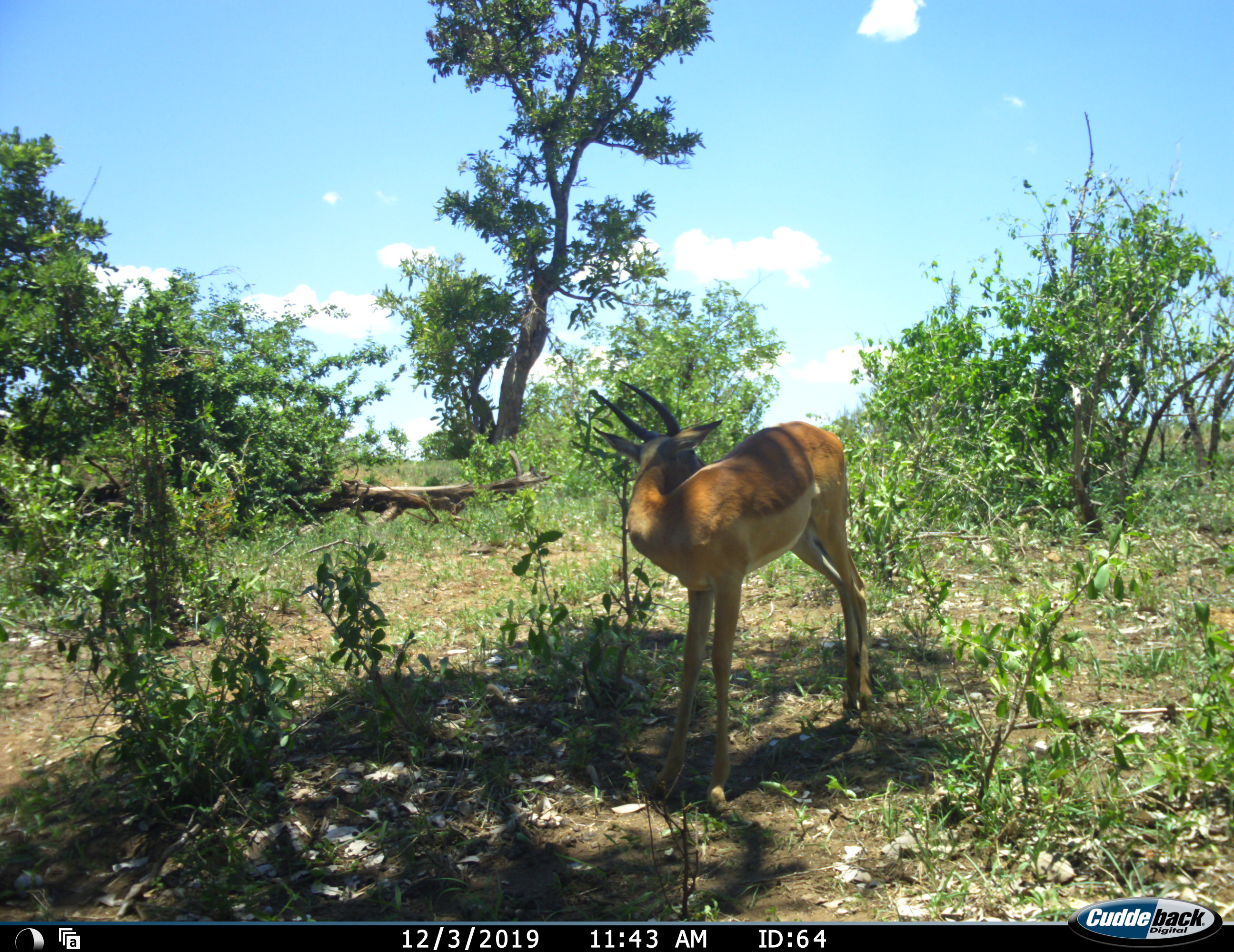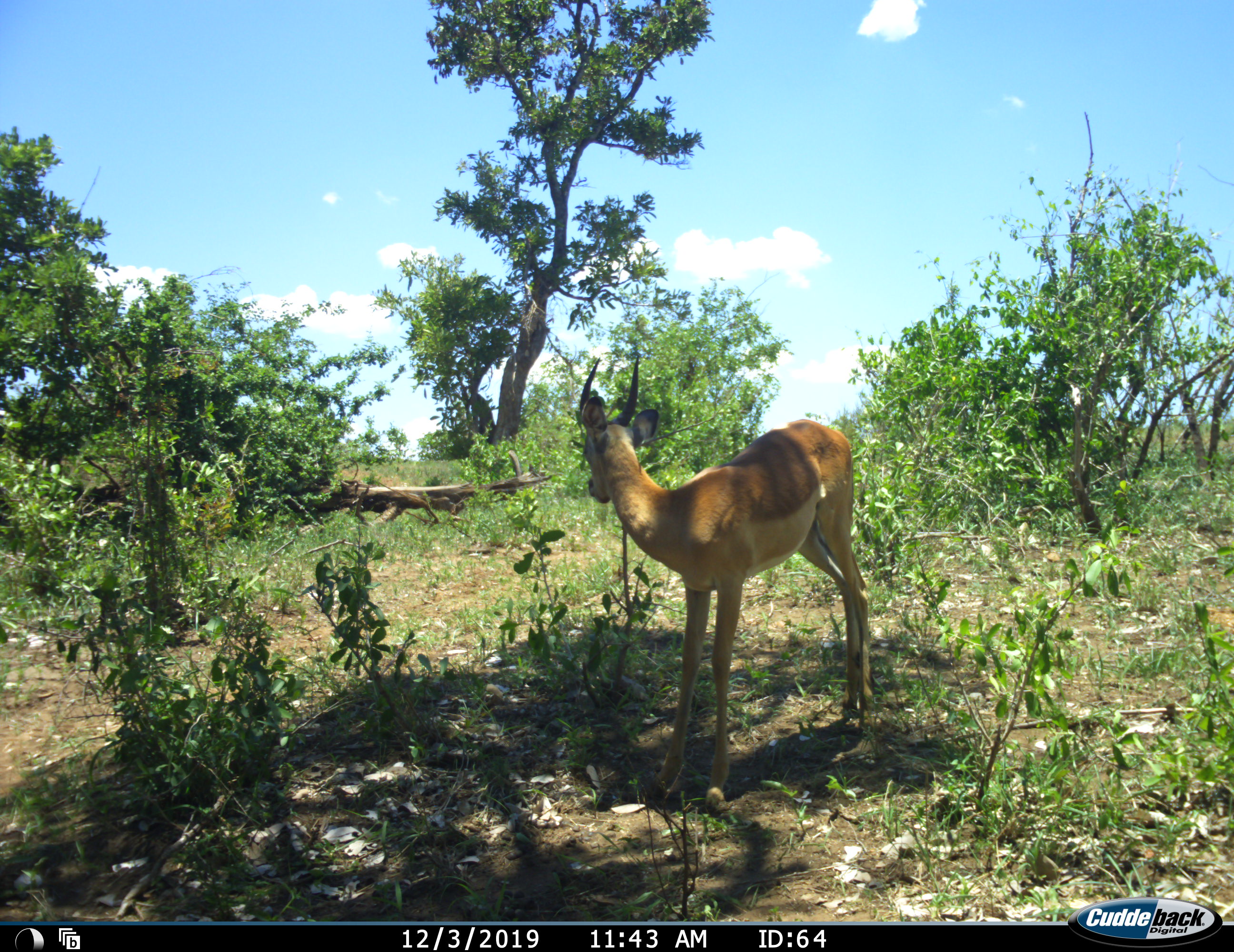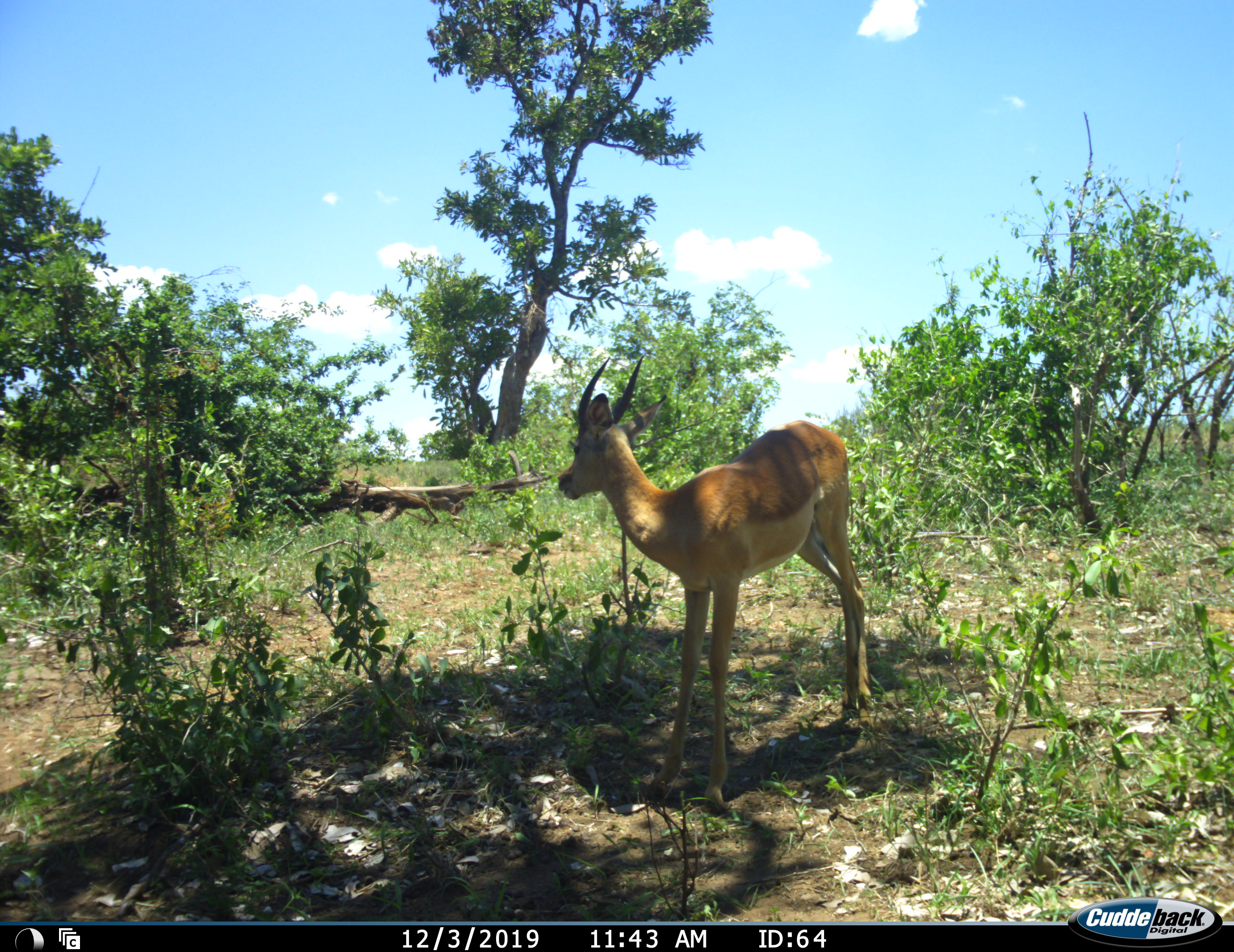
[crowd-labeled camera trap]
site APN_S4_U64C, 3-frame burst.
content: unidentified animal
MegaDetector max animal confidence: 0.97